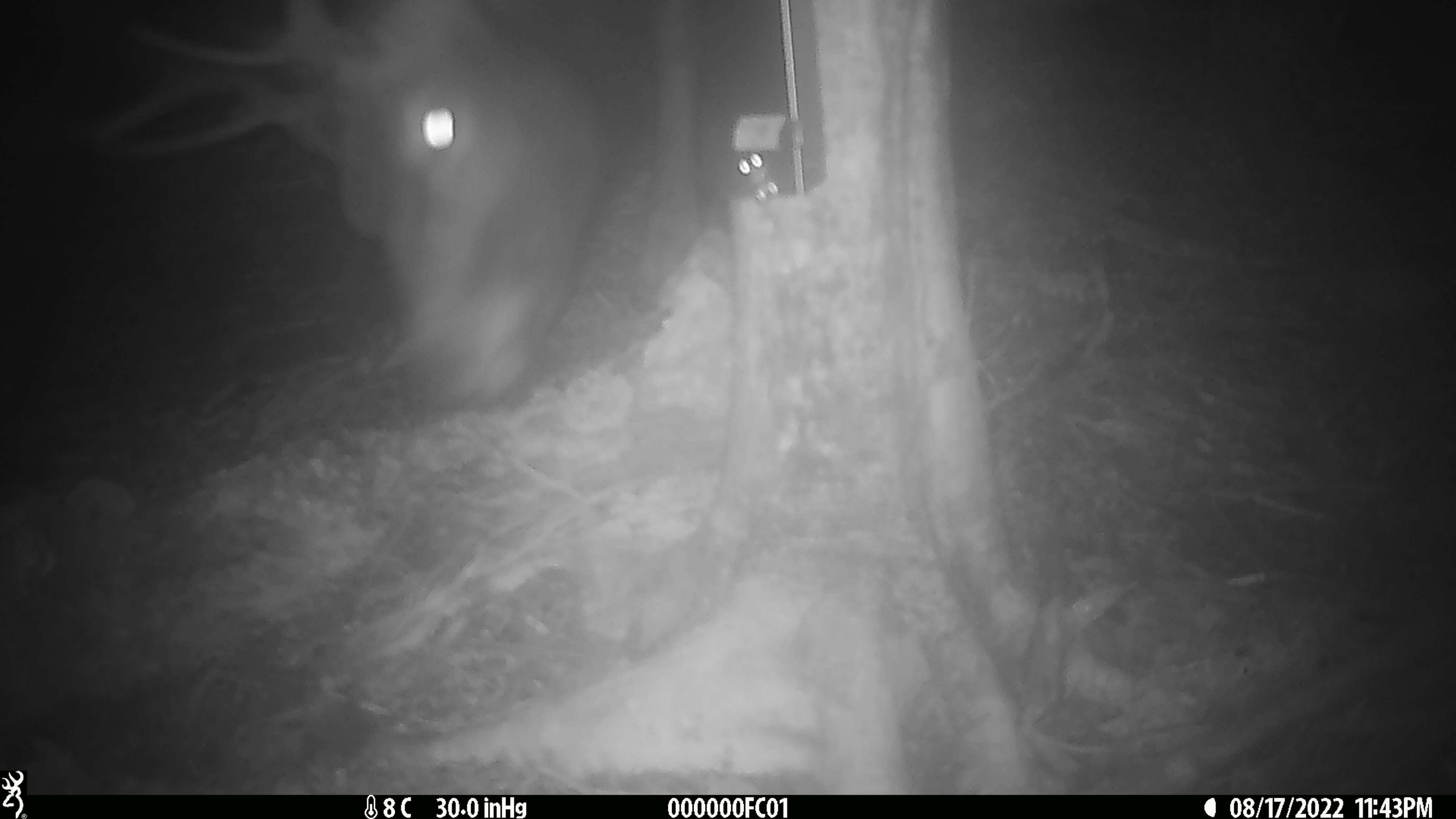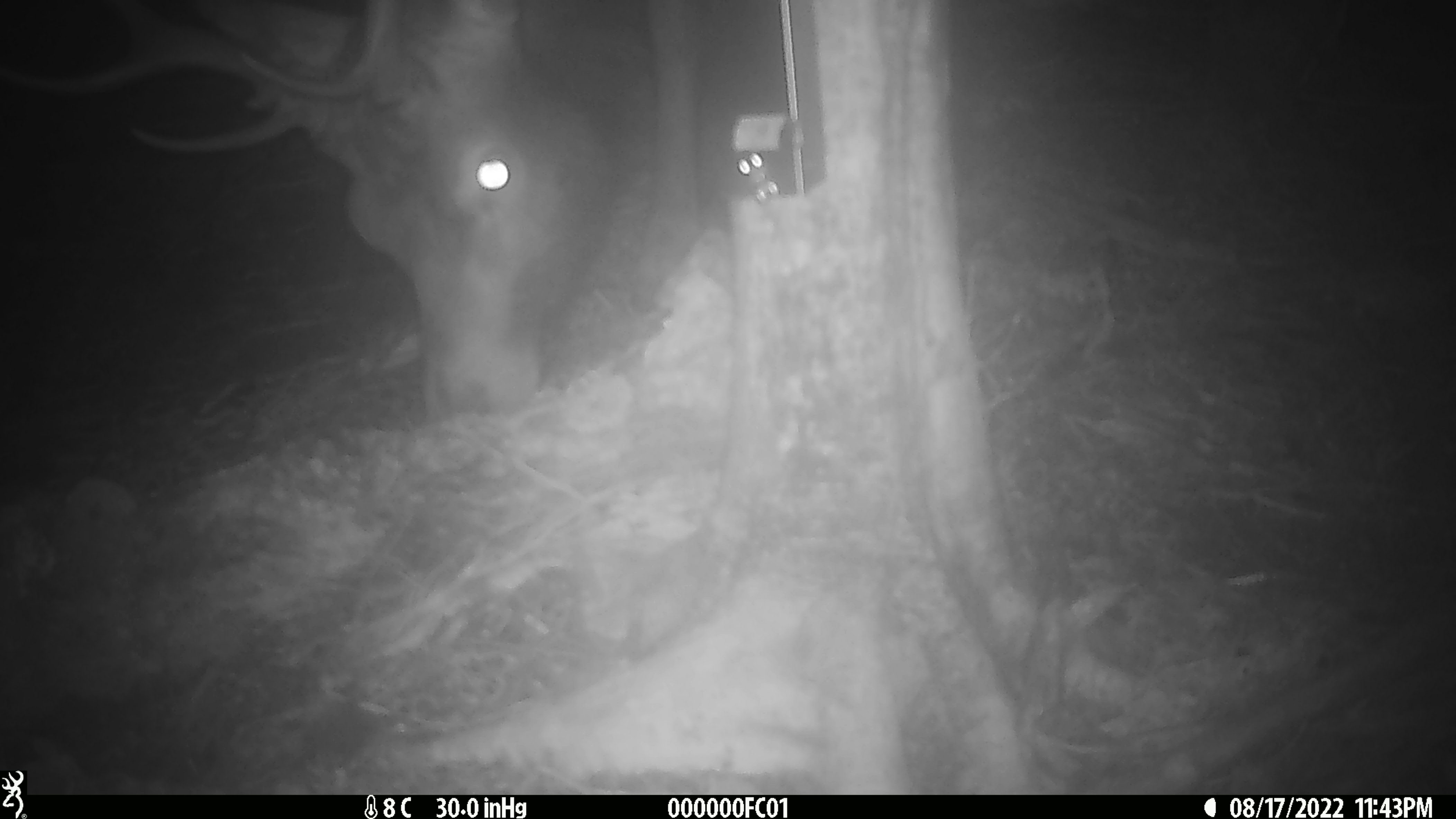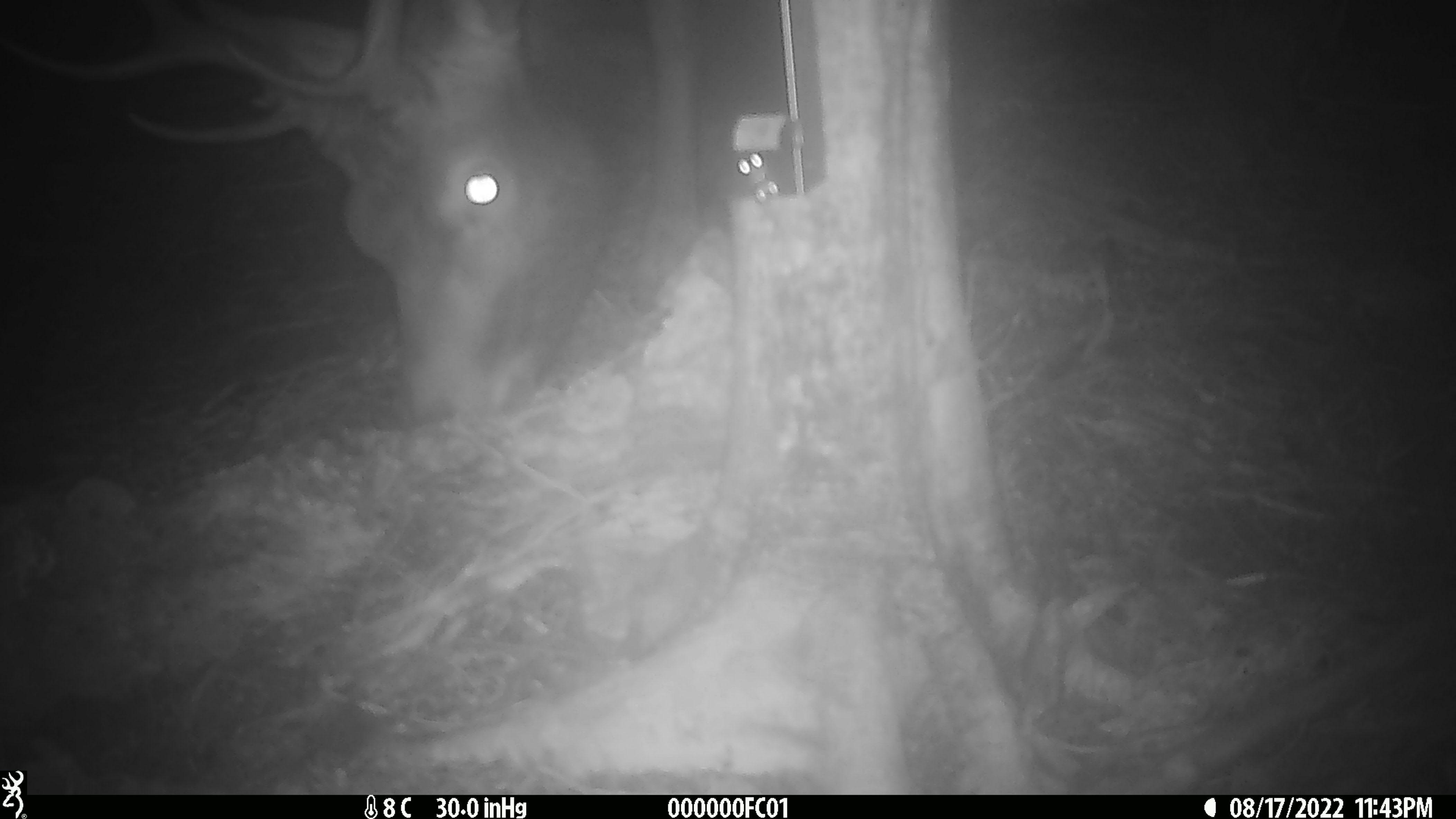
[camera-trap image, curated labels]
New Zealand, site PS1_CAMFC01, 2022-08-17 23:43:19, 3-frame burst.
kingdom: Animalia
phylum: Chordata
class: Mammalia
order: Artiodactyla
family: Cervidae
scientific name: Cervidae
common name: deer